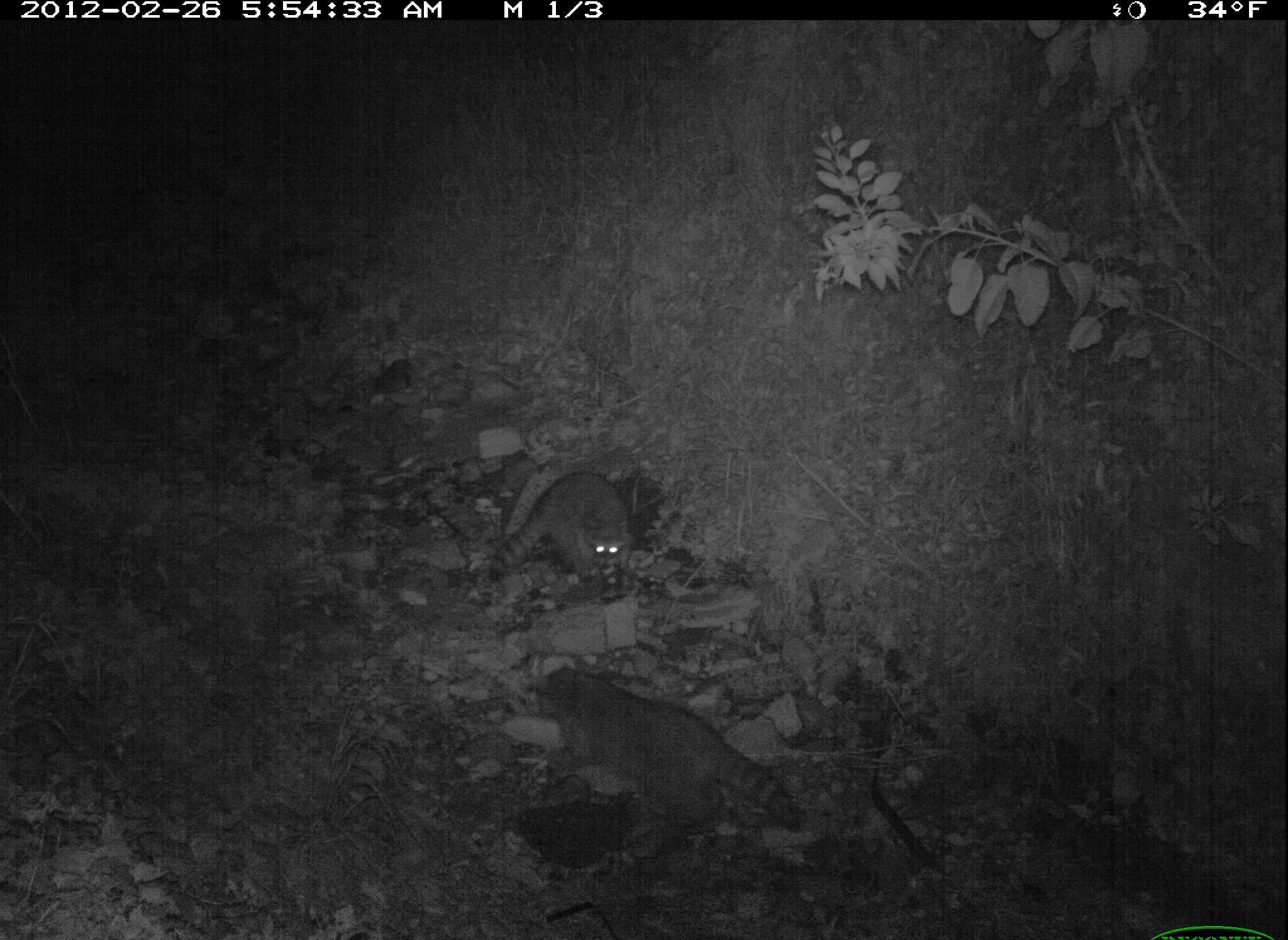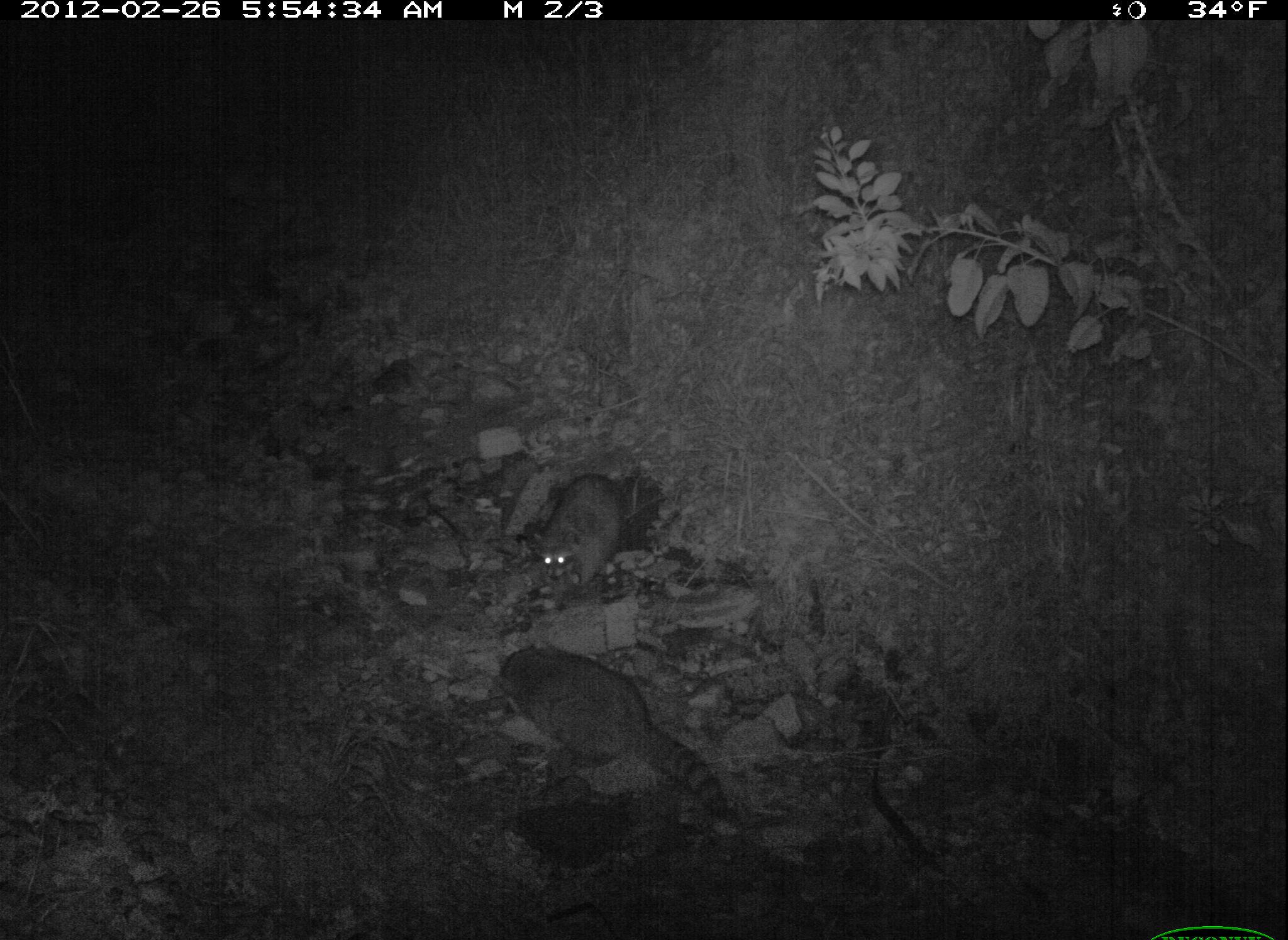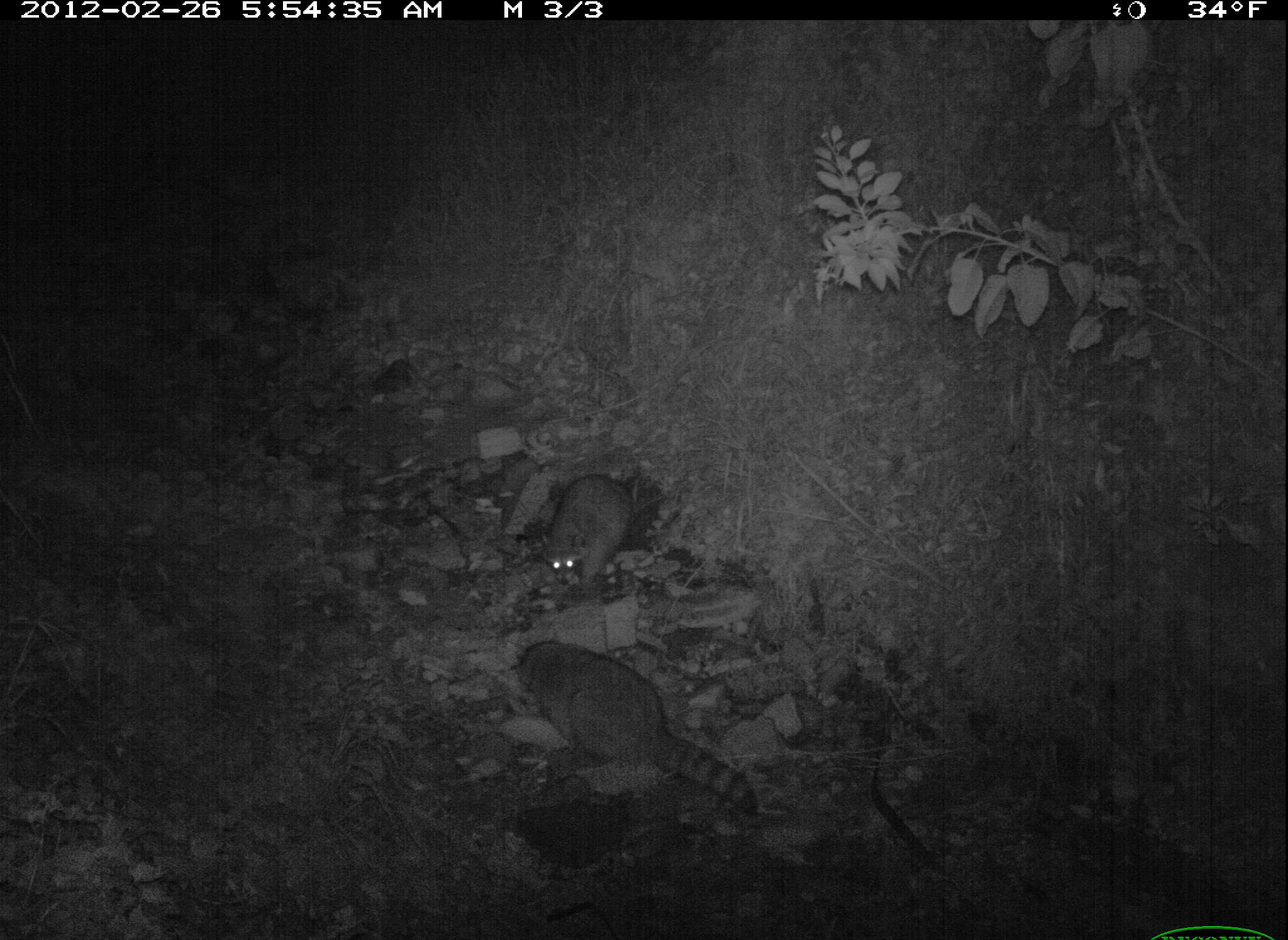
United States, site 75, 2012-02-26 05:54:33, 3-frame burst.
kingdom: Animalia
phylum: Chordata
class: Mammalia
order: Carnivora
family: Procyonidae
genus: Procyon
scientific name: Procyon lotor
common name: raccoon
Raccoon (Procyon lotor).